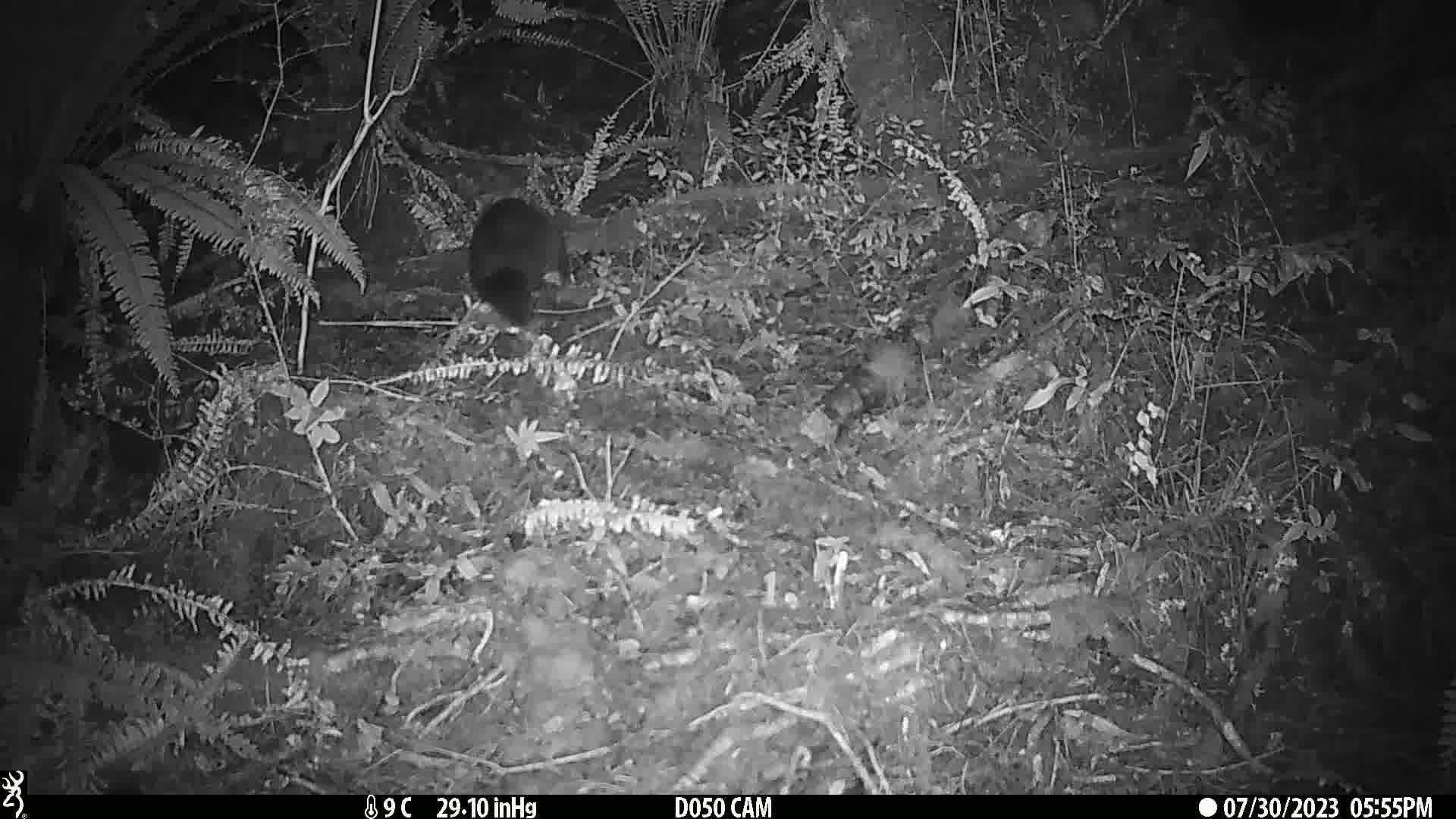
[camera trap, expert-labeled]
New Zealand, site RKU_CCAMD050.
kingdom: Animalia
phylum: Chordata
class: Mammalia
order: Diprotodontia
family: Phalangeridae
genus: Trichosurus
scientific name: Trichosurus vulpecula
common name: common brushtail possum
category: possum